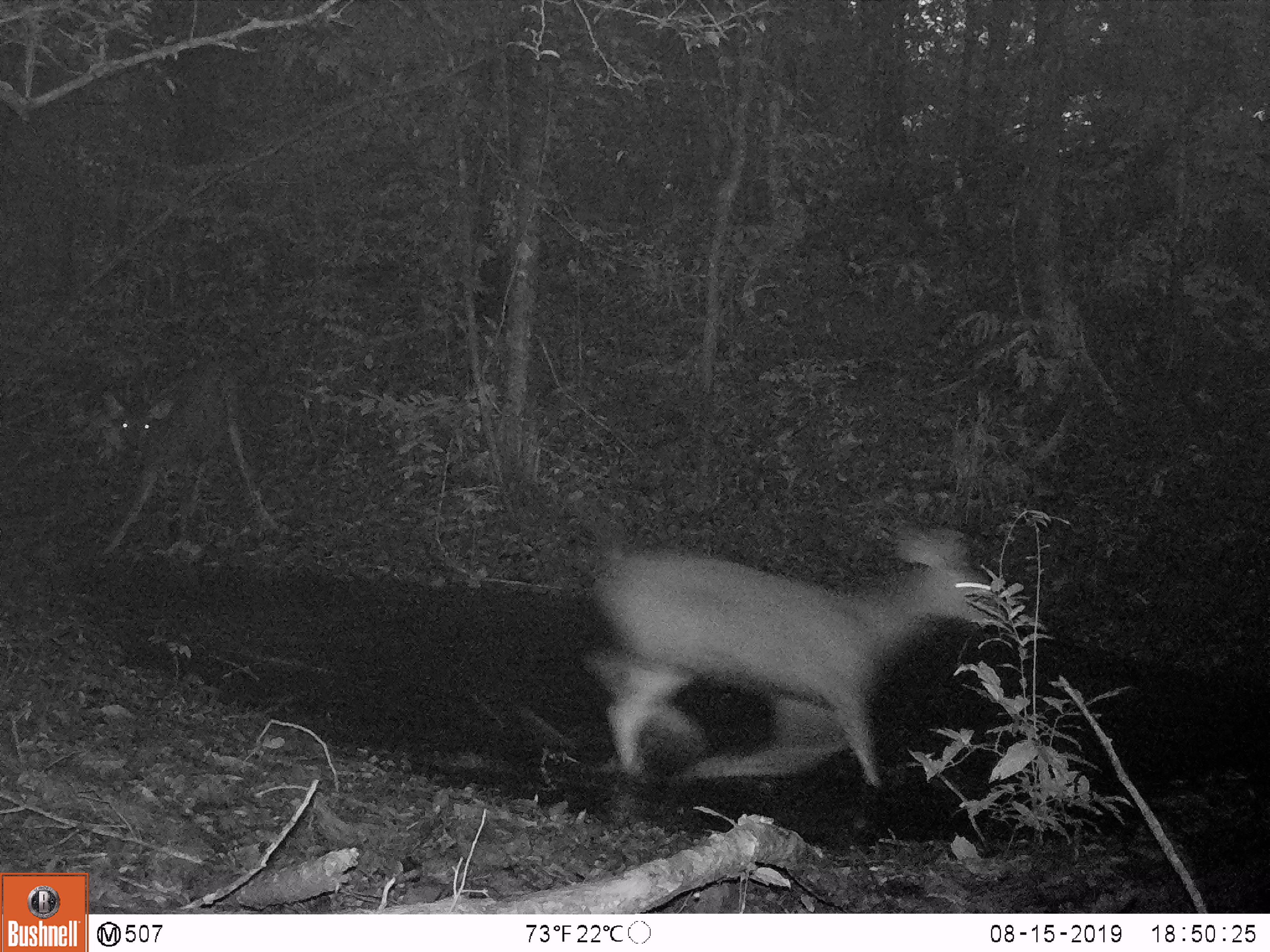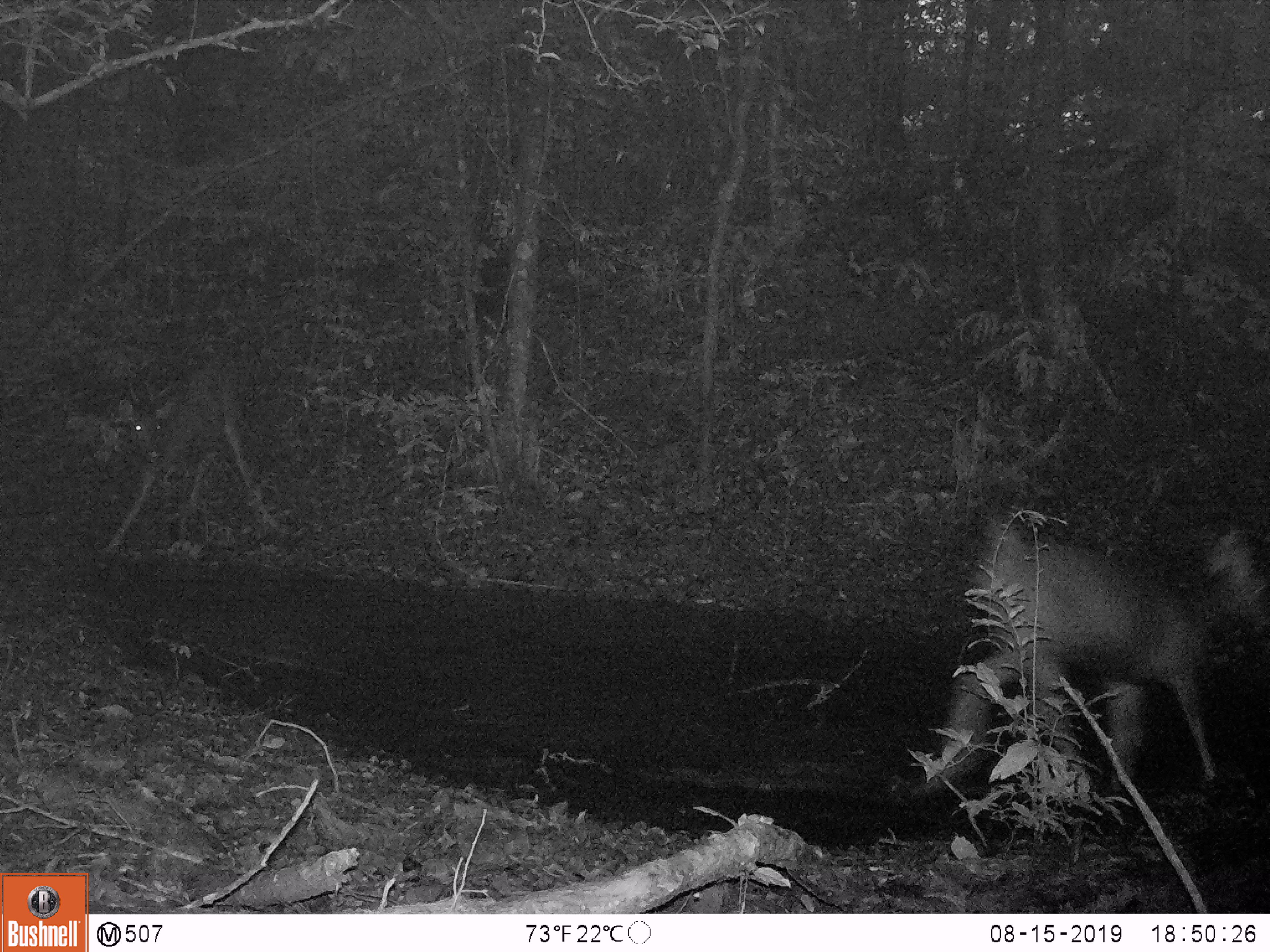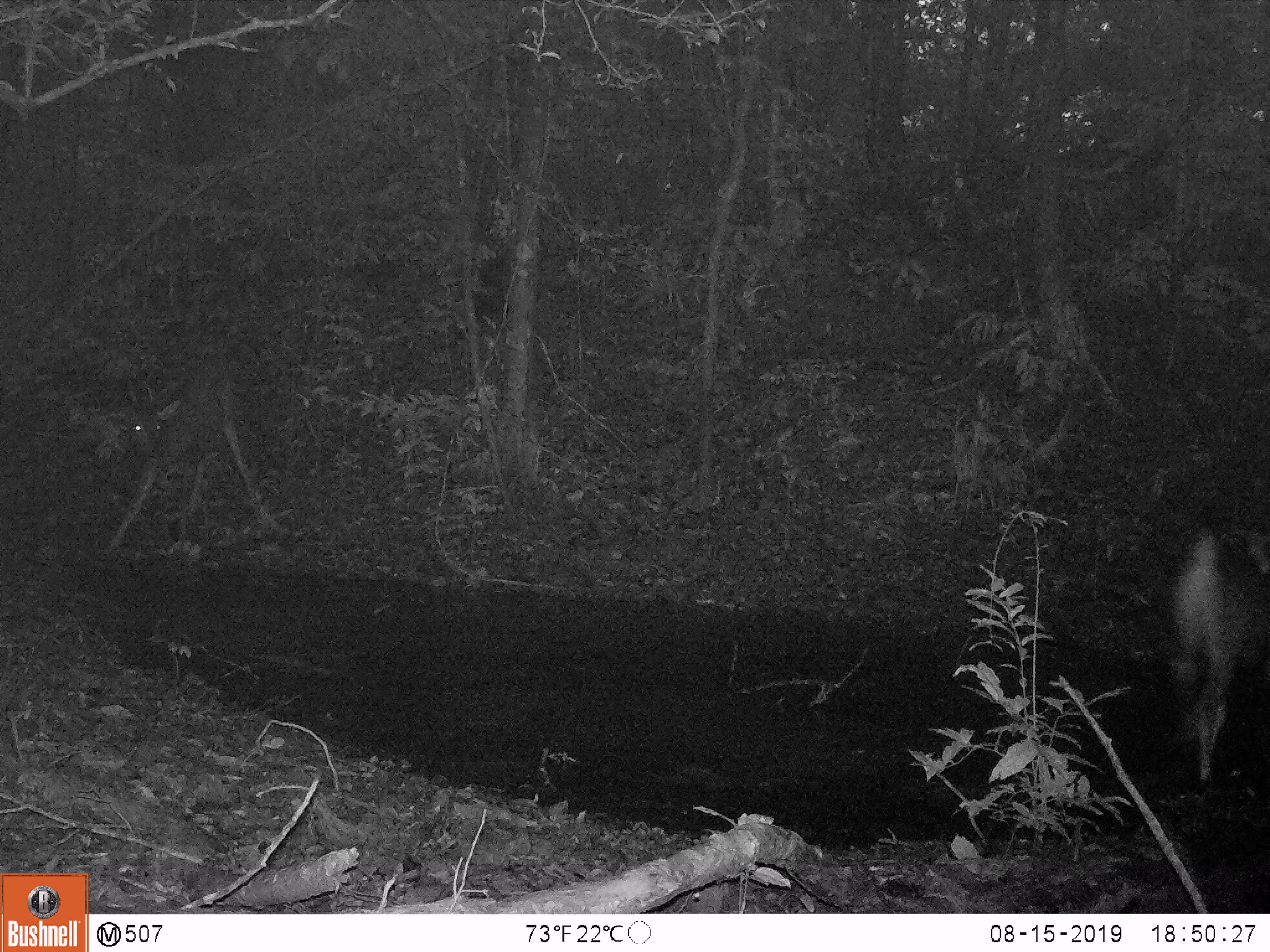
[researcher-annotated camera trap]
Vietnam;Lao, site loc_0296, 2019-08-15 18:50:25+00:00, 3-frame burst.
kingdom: Animalia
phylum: Chordata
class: Mammalia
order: Artiodactyla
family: Cervidae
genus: Rusa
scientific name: Rusa unicolor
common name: sambar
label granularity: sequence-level